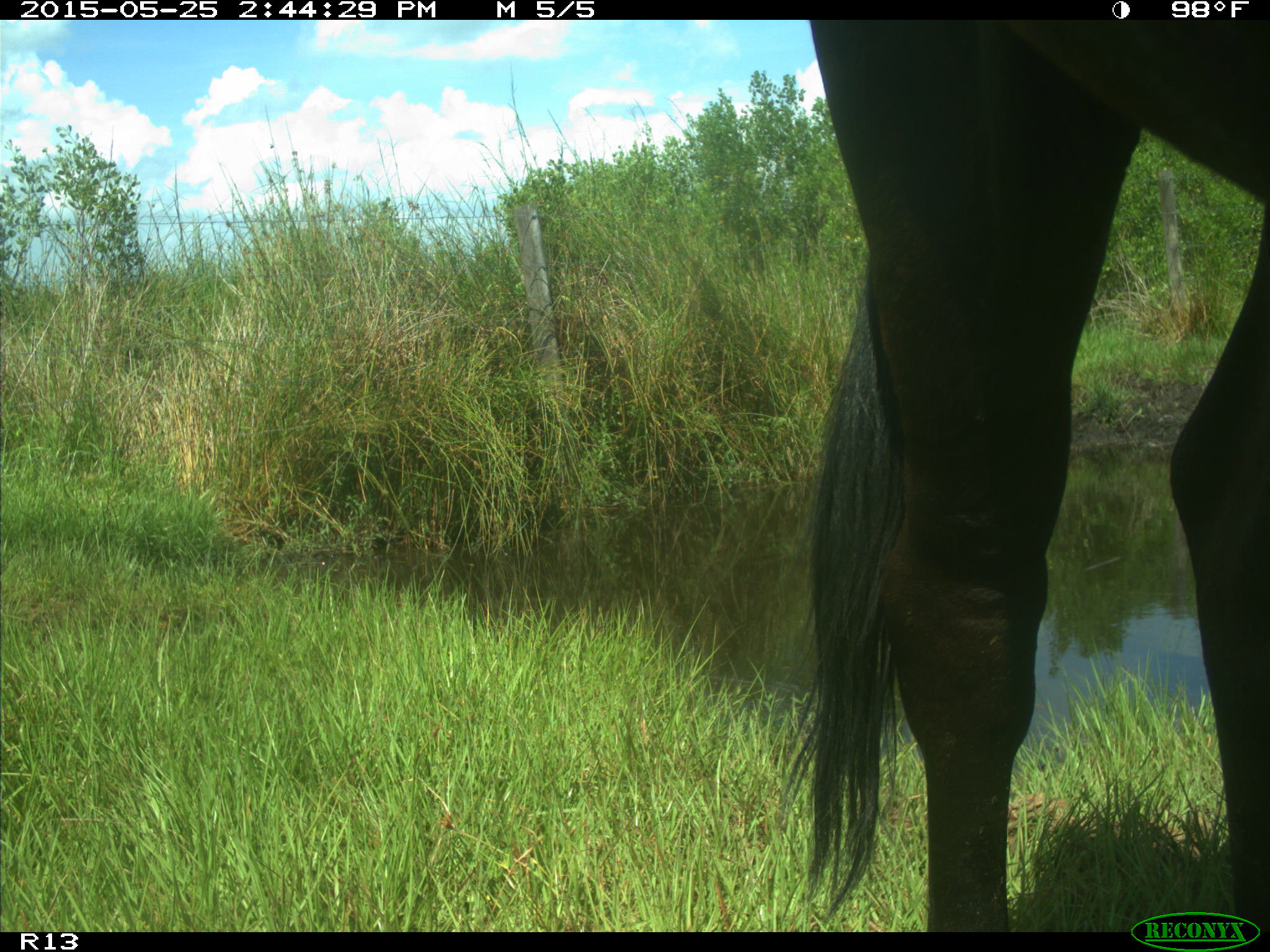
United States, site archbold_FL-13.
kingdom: Animalia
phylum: Chordata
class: Mammalia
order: Artiodactyla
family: Bovidae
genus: Bos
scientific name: Bos taurus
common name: domestic cow